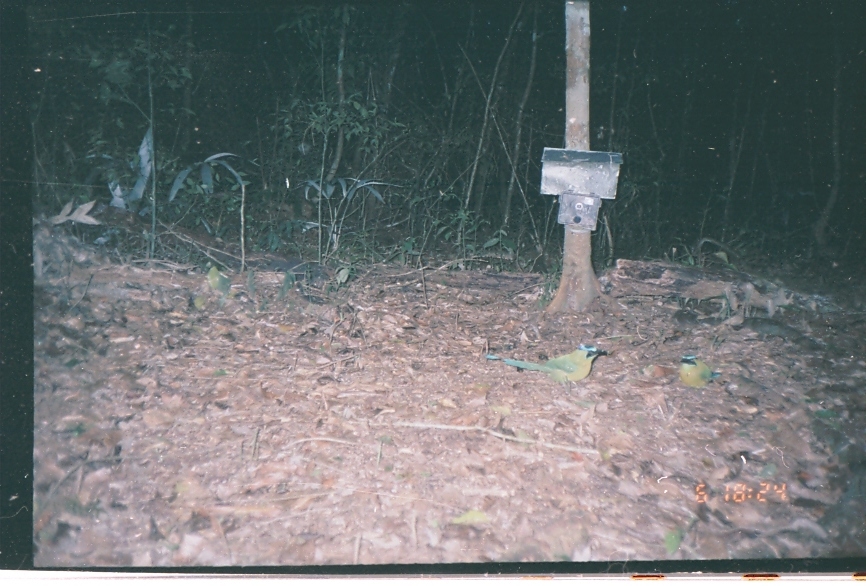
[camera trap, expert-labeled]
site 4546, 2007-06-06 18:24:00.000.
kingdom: Animalia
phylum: Chordata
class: Aves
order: Coraciiformes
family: Momotidae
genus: Momotus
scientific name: Momotus momota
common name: amazonian motmot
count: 1